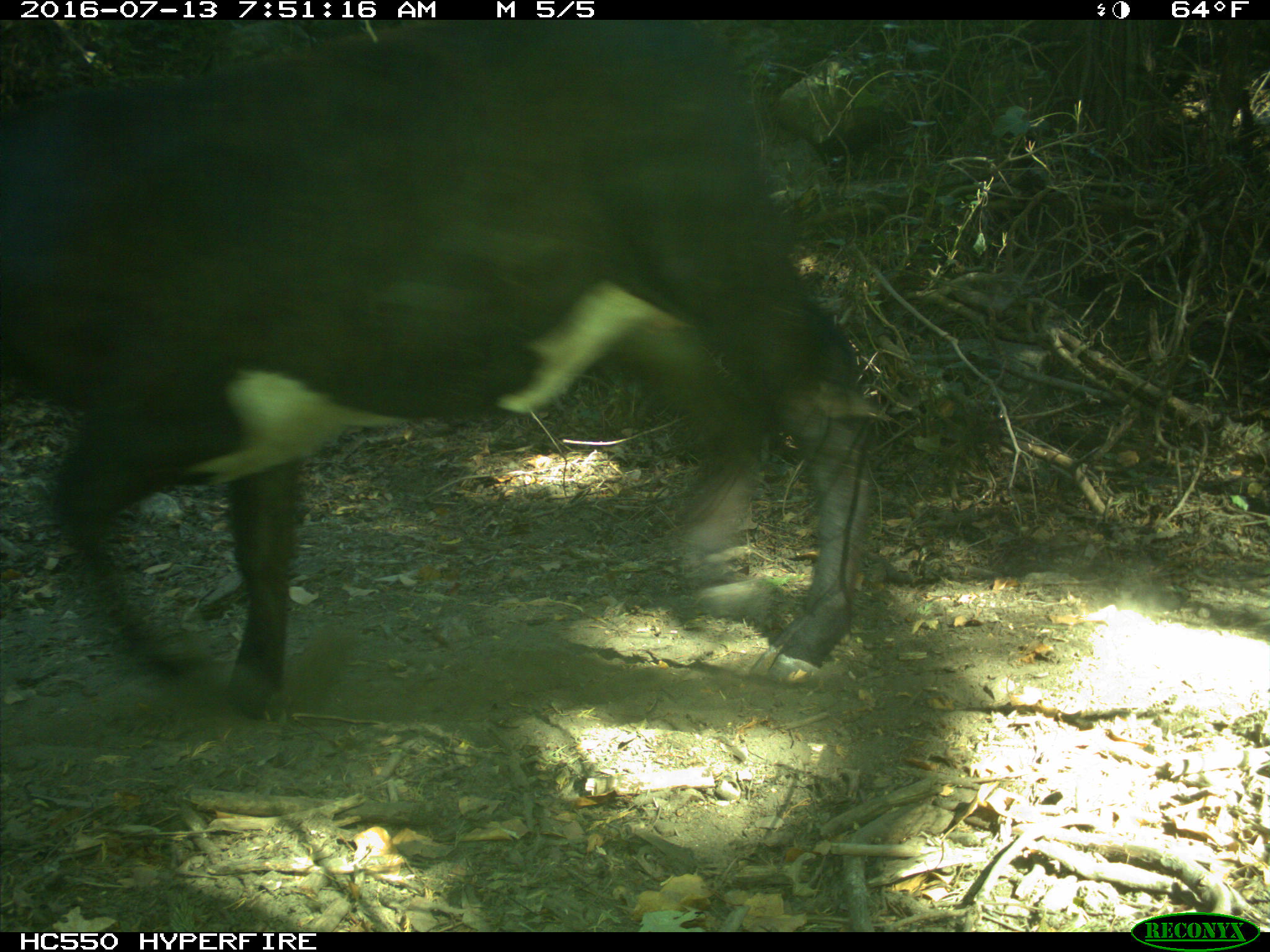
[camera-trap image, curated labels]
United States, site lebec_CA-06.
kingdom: Animalia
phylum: Chordata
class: Mammalia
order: Artiodactyla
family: Bovidae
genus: Bos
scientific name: Bos taurus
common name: domestic cow